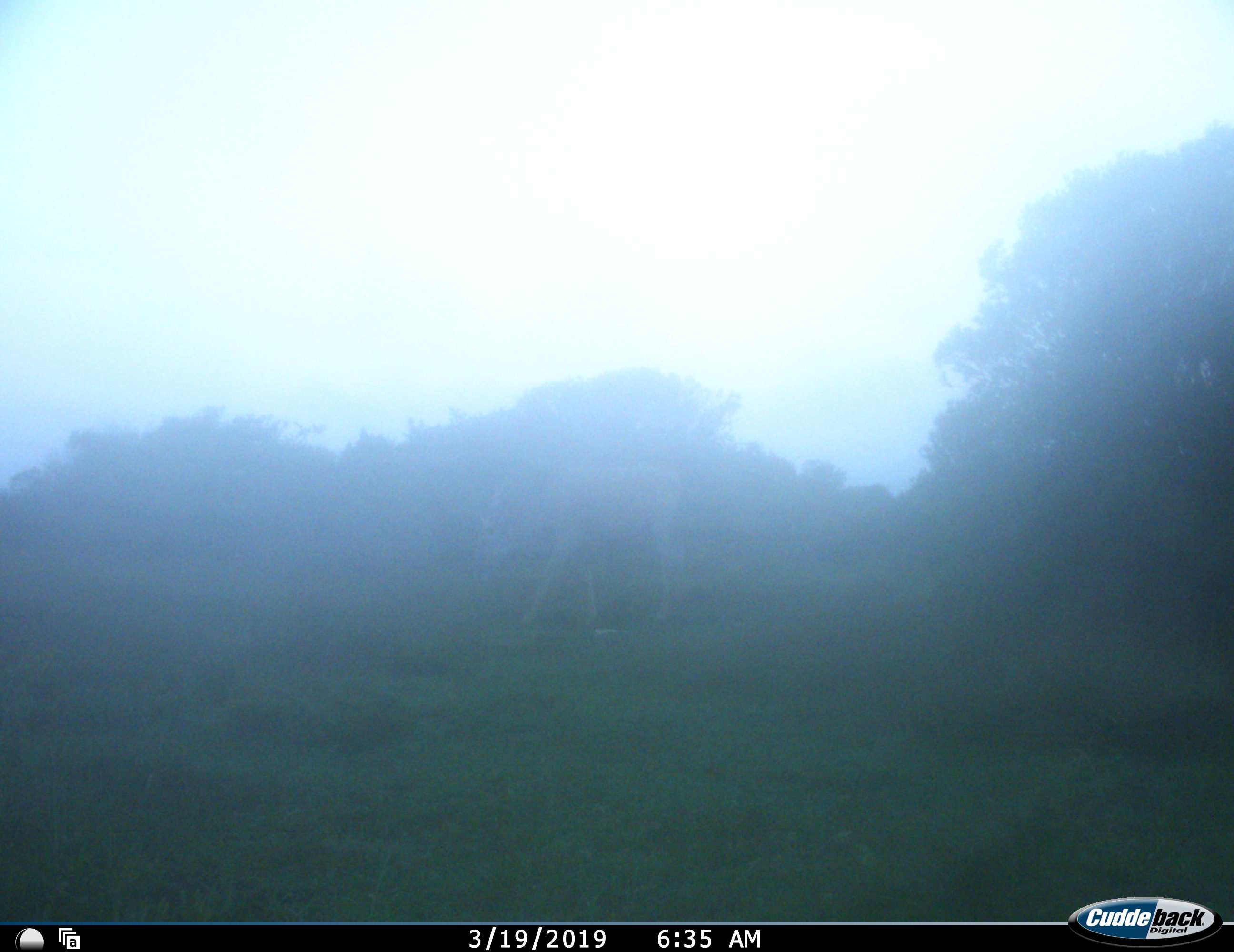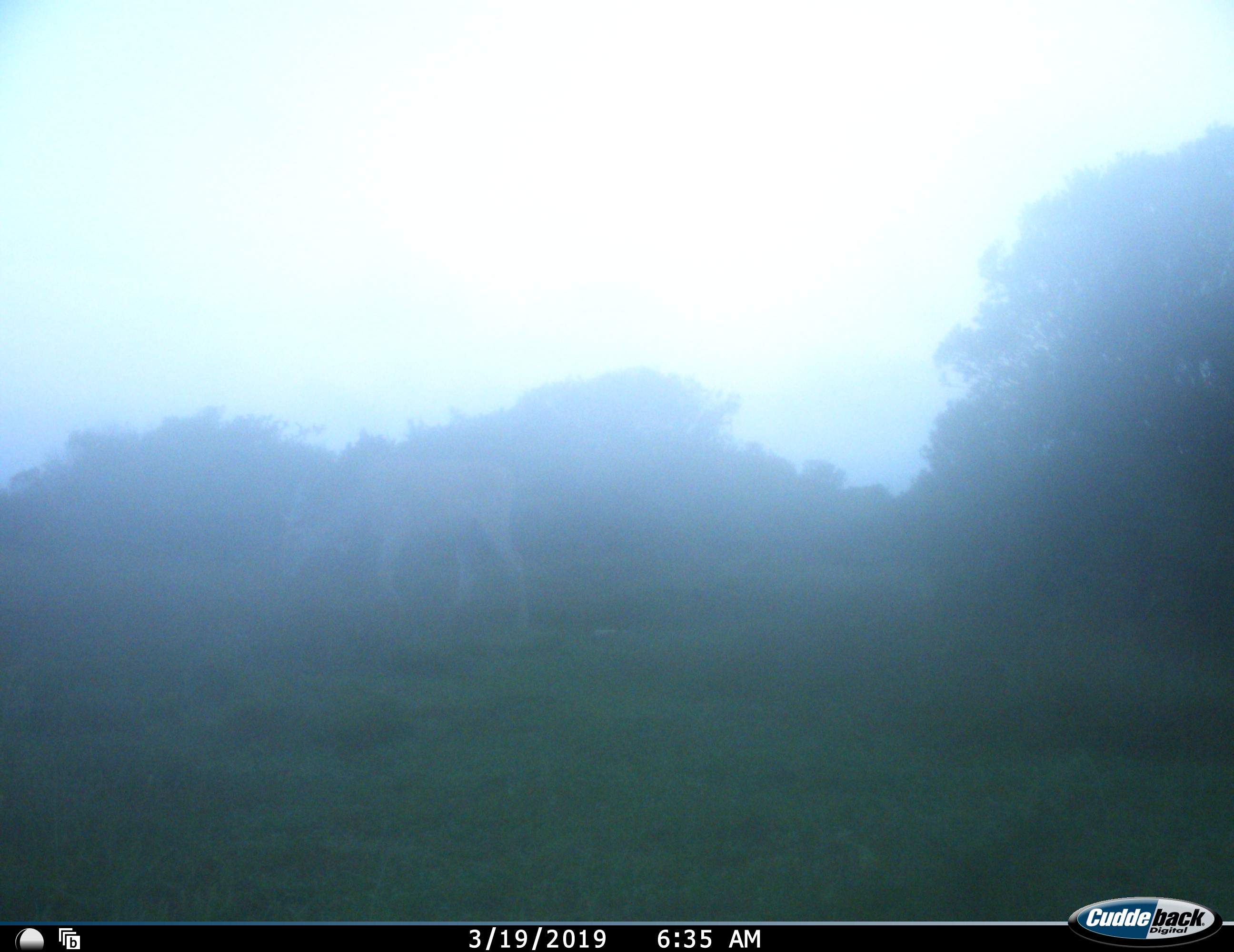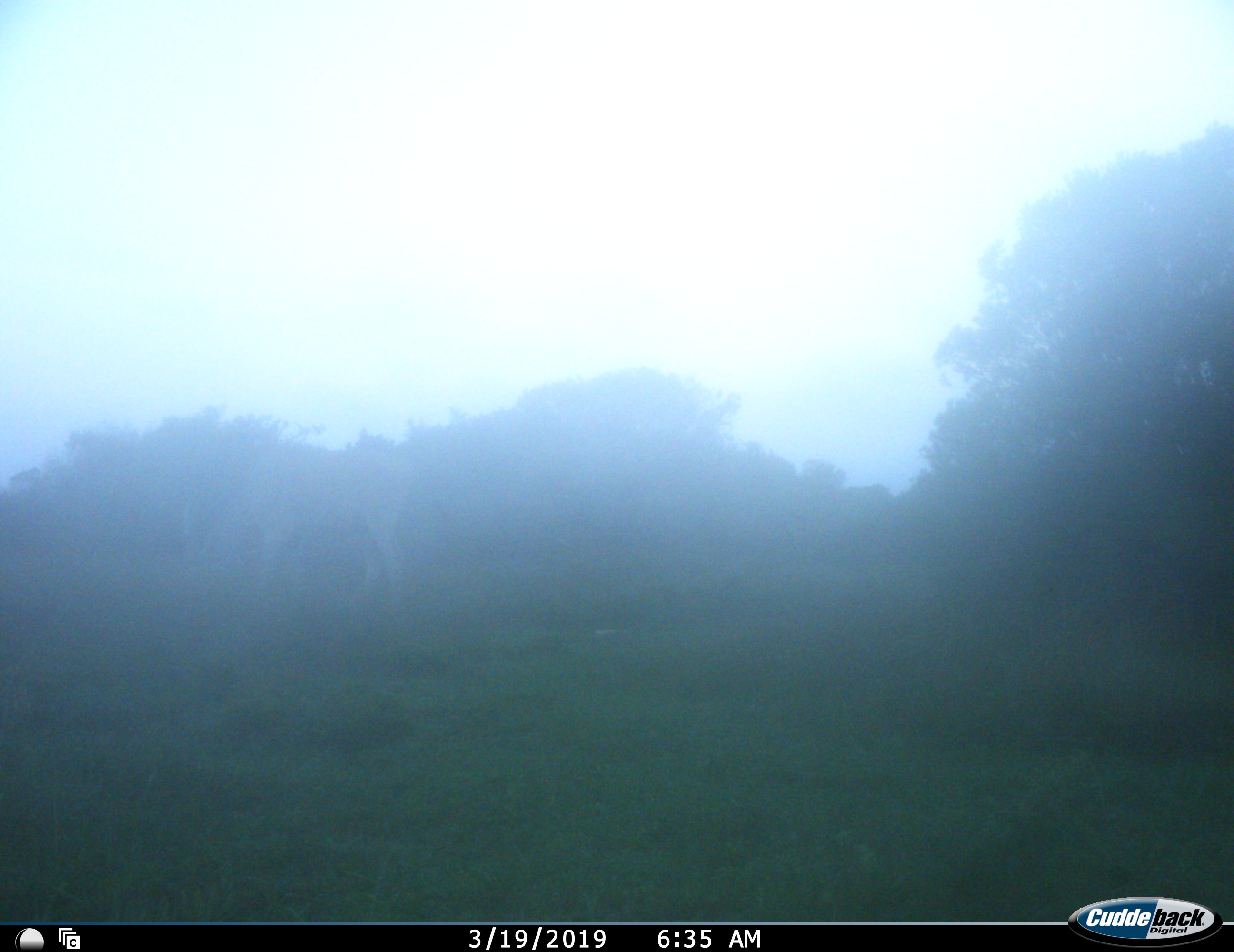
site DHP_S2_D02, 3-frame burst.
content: unidentified animal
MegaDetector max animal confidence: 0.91